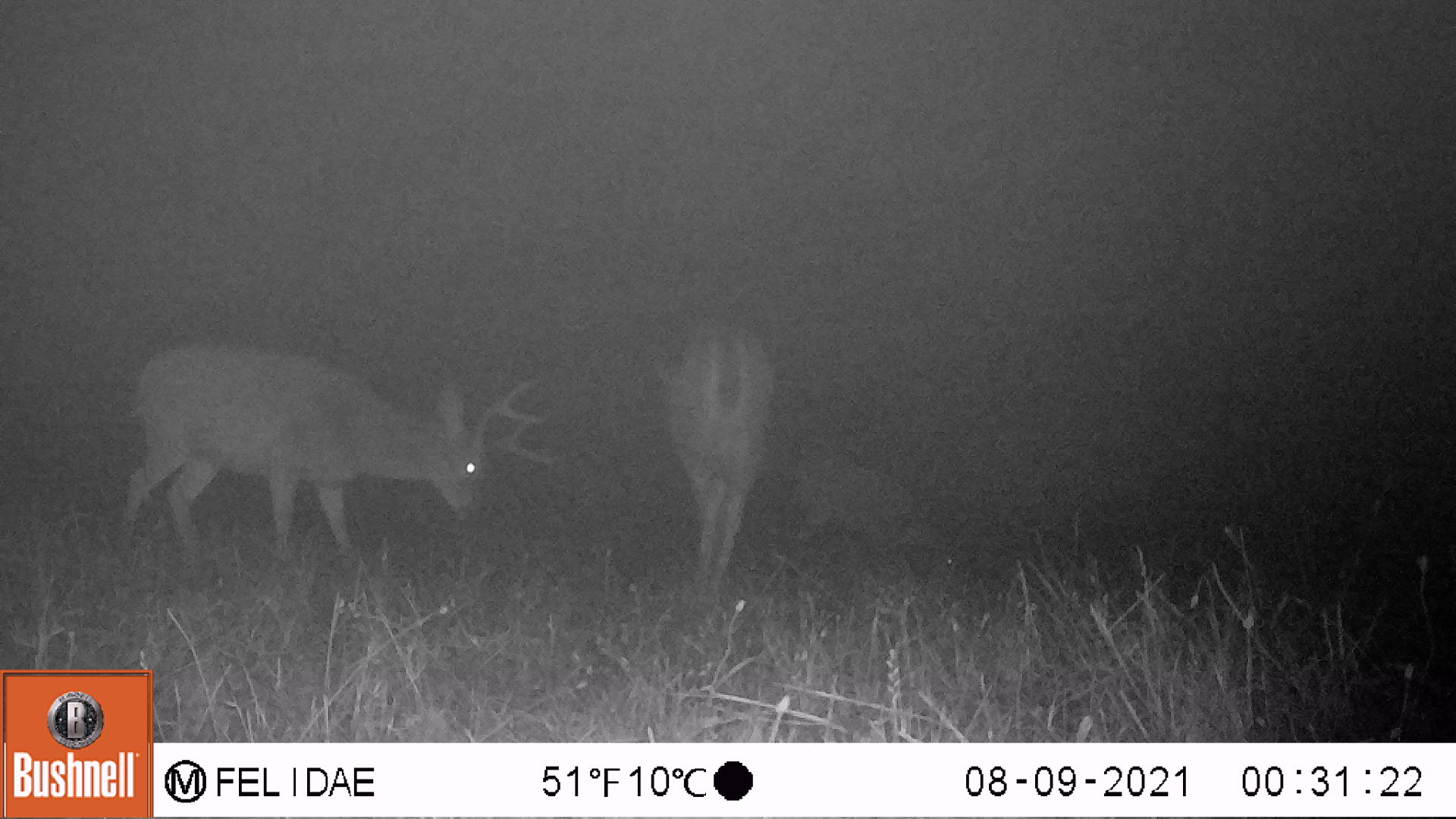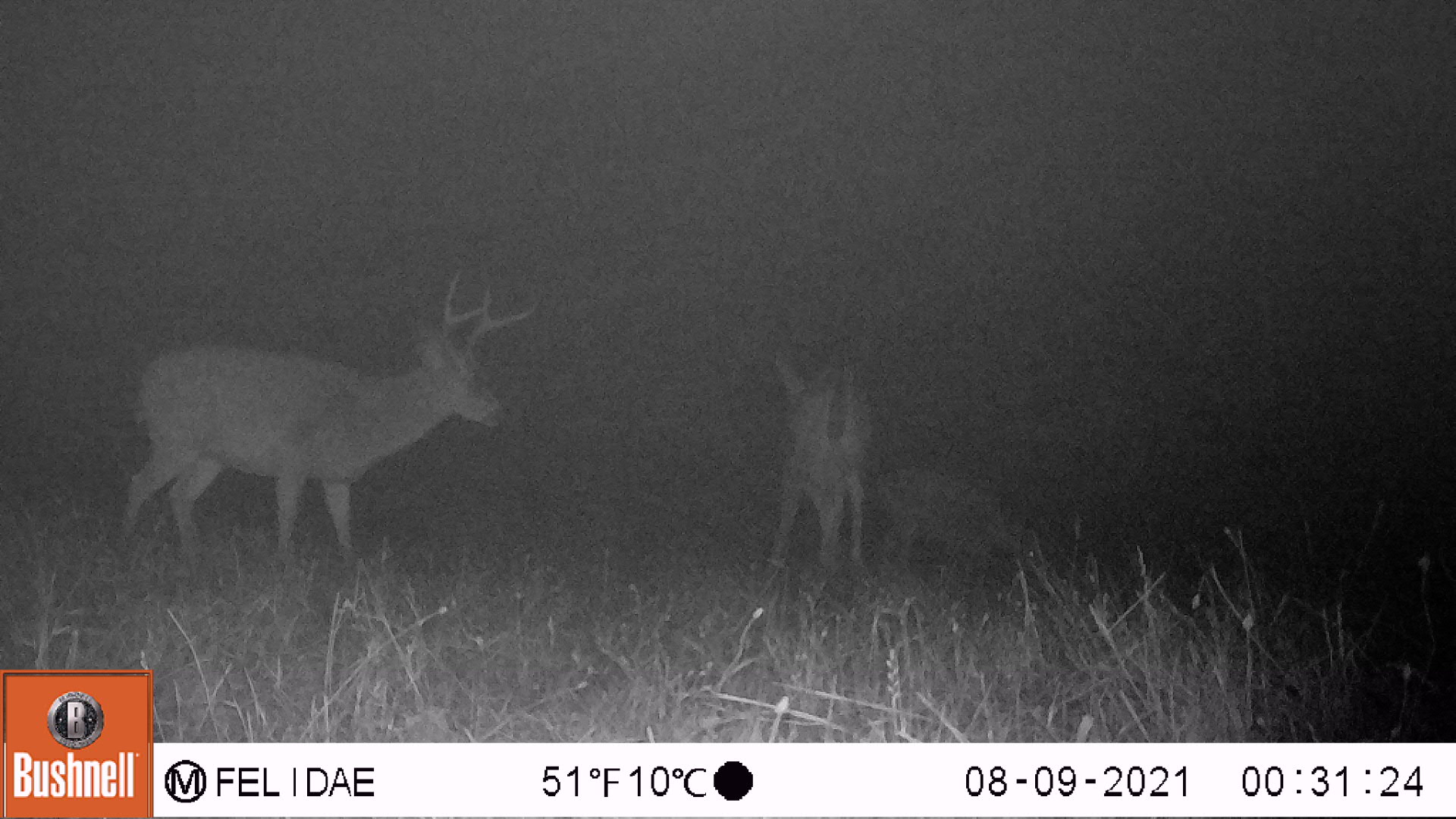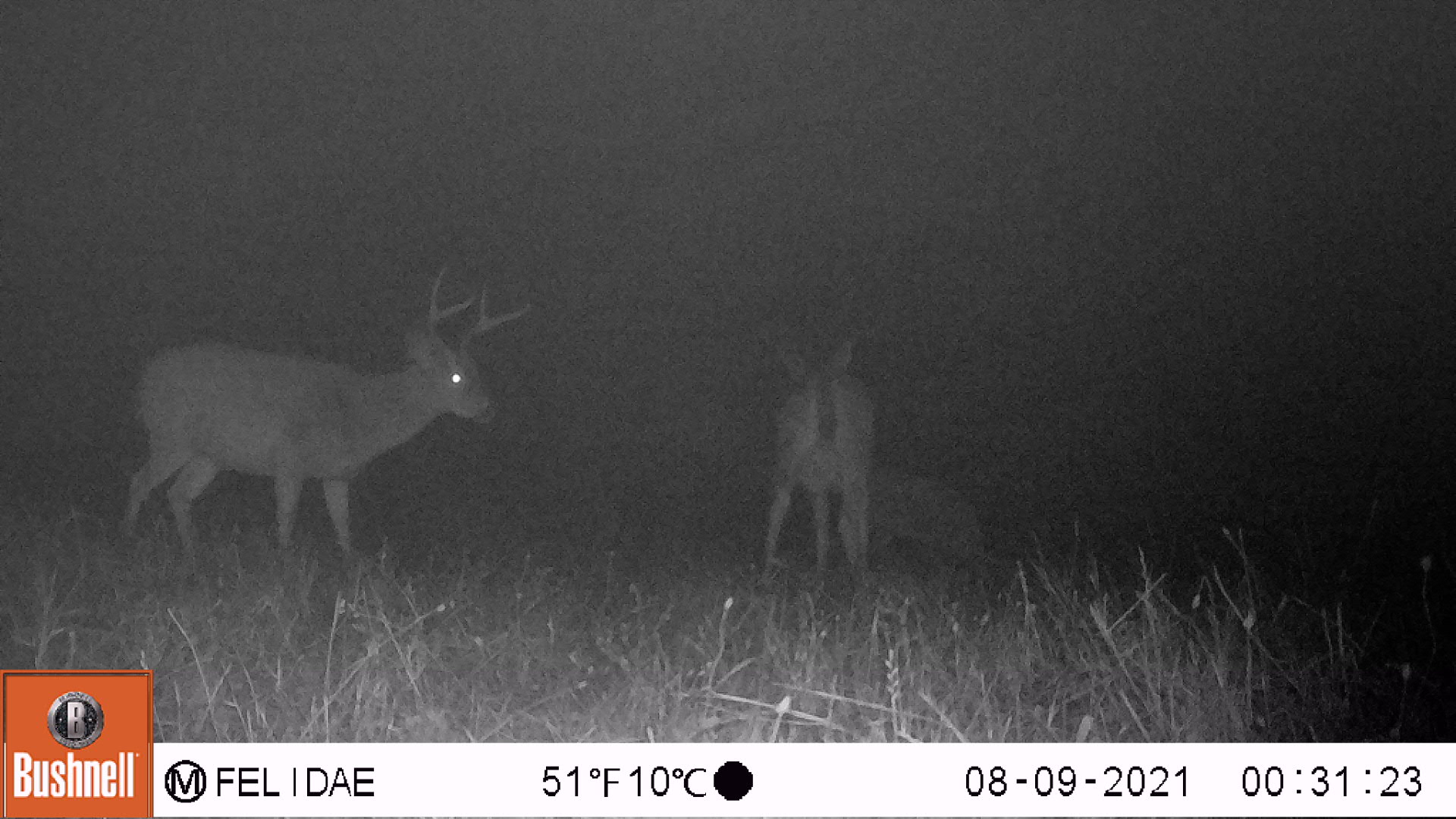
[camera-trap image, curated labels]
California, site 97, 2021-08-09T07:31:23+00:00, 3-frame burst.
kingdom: Animalia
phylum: Chordata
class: Mammalia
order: Artiodactyla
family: Cervidae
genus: Odocoileus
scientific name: Odocoileus hemionus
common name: mule deer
Mule deer (Odocoileus hemionus).